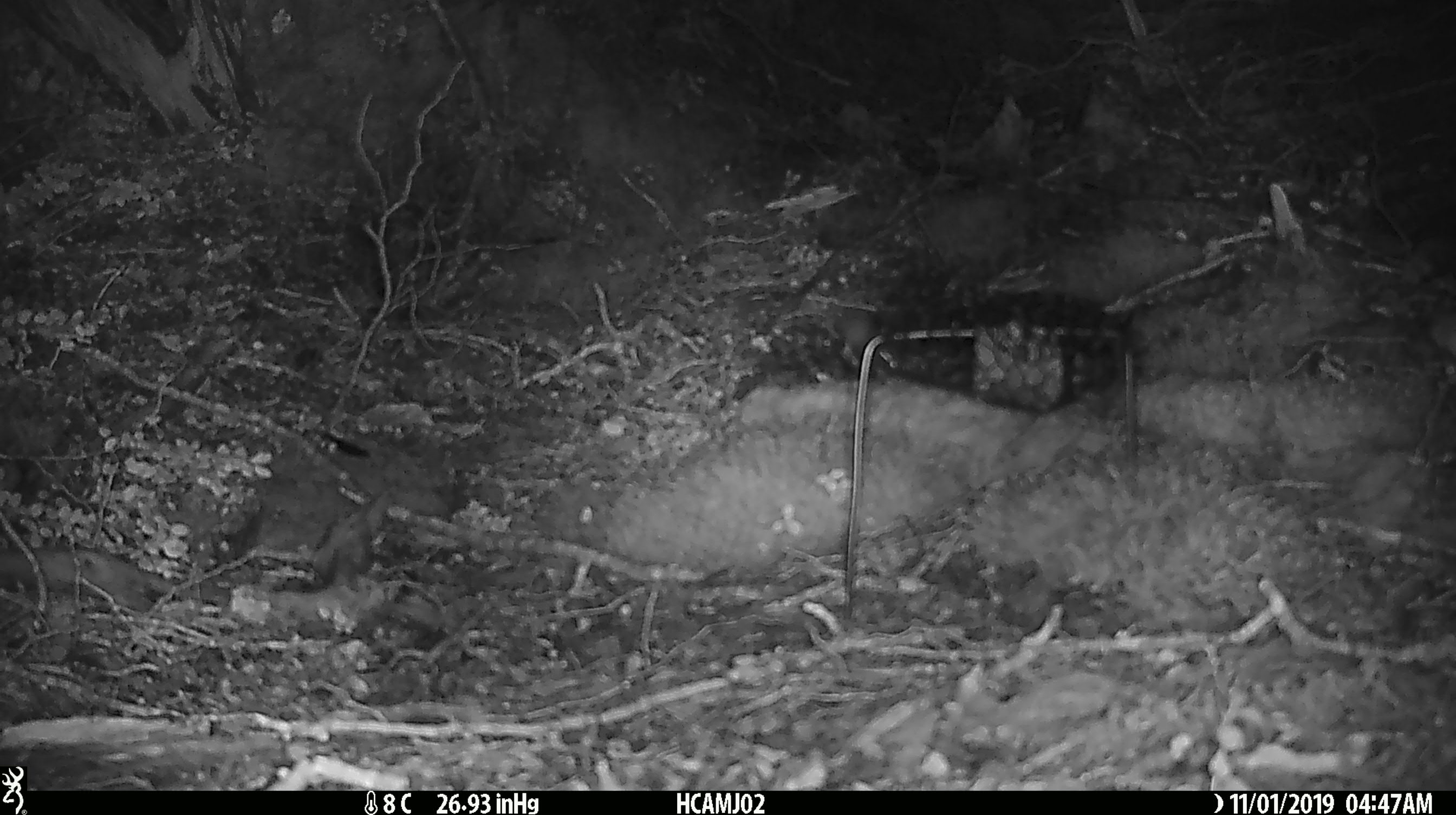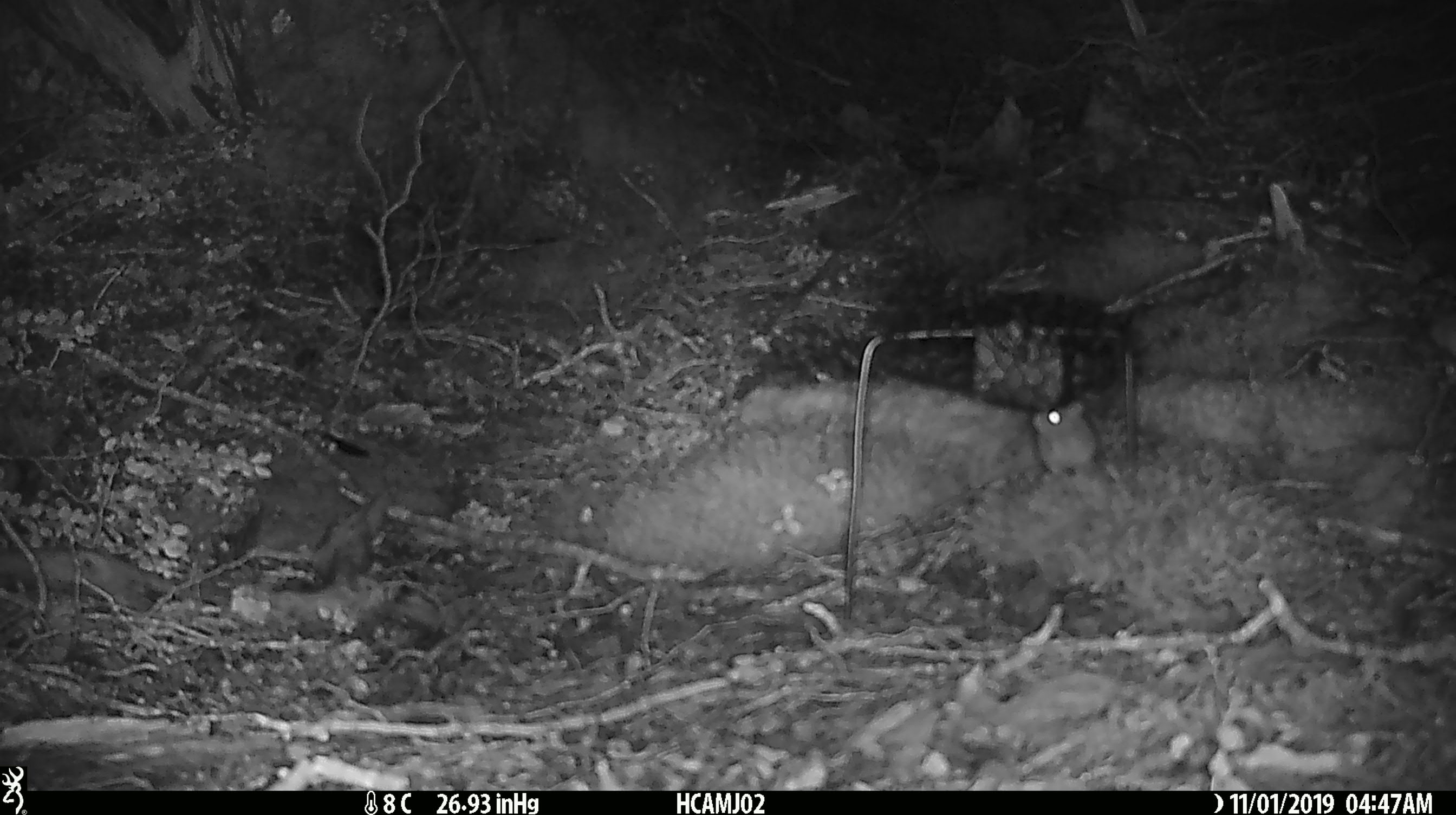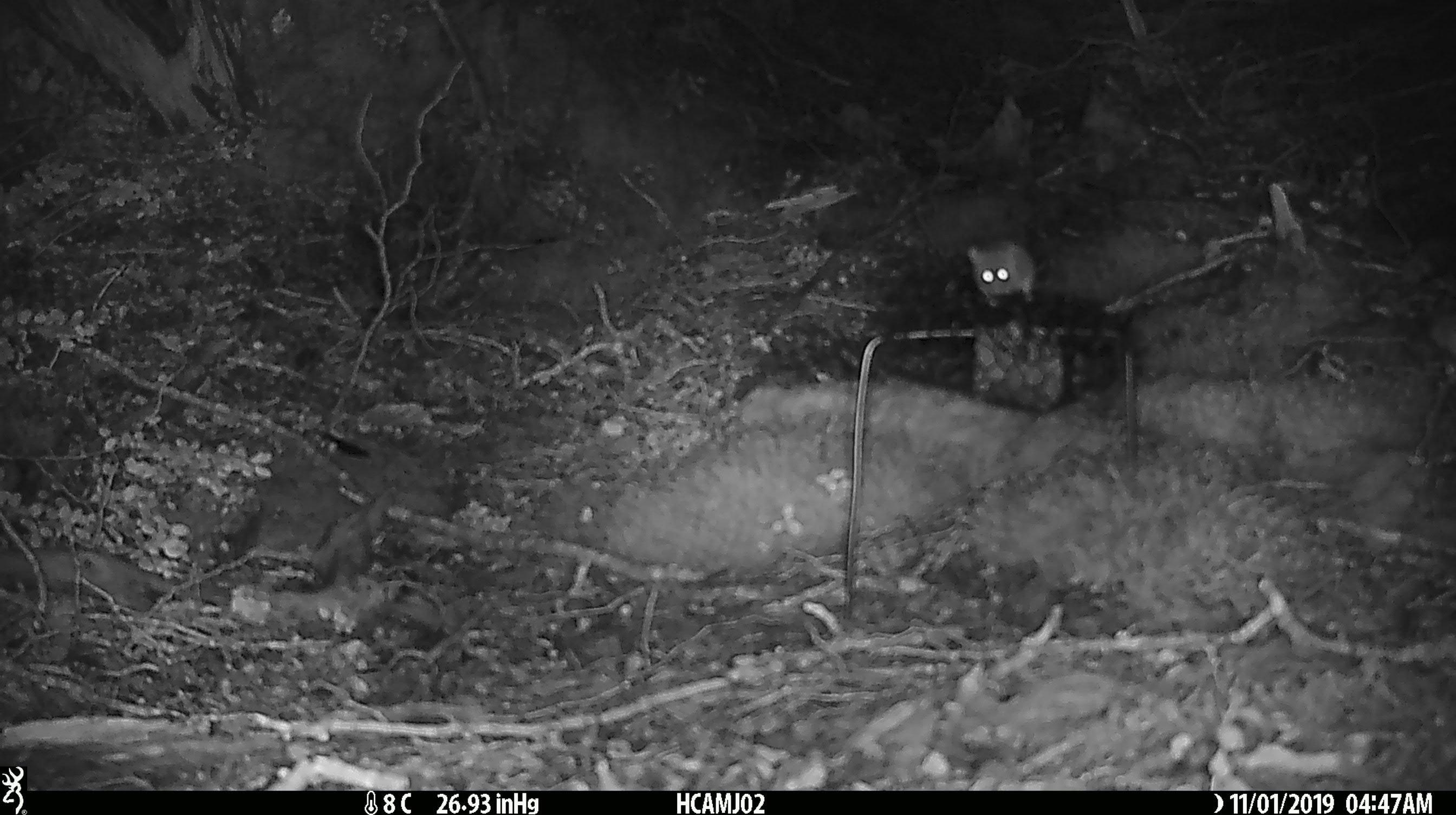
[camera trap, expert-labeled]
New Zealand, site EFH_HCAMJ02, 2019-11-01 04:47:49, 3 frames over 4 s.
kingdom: Animalia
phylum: Chordata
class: Mammalia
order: Rodentia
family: Muridae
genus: Mus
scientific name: Mus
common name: mouse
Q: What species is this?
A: Mouse (Mus).